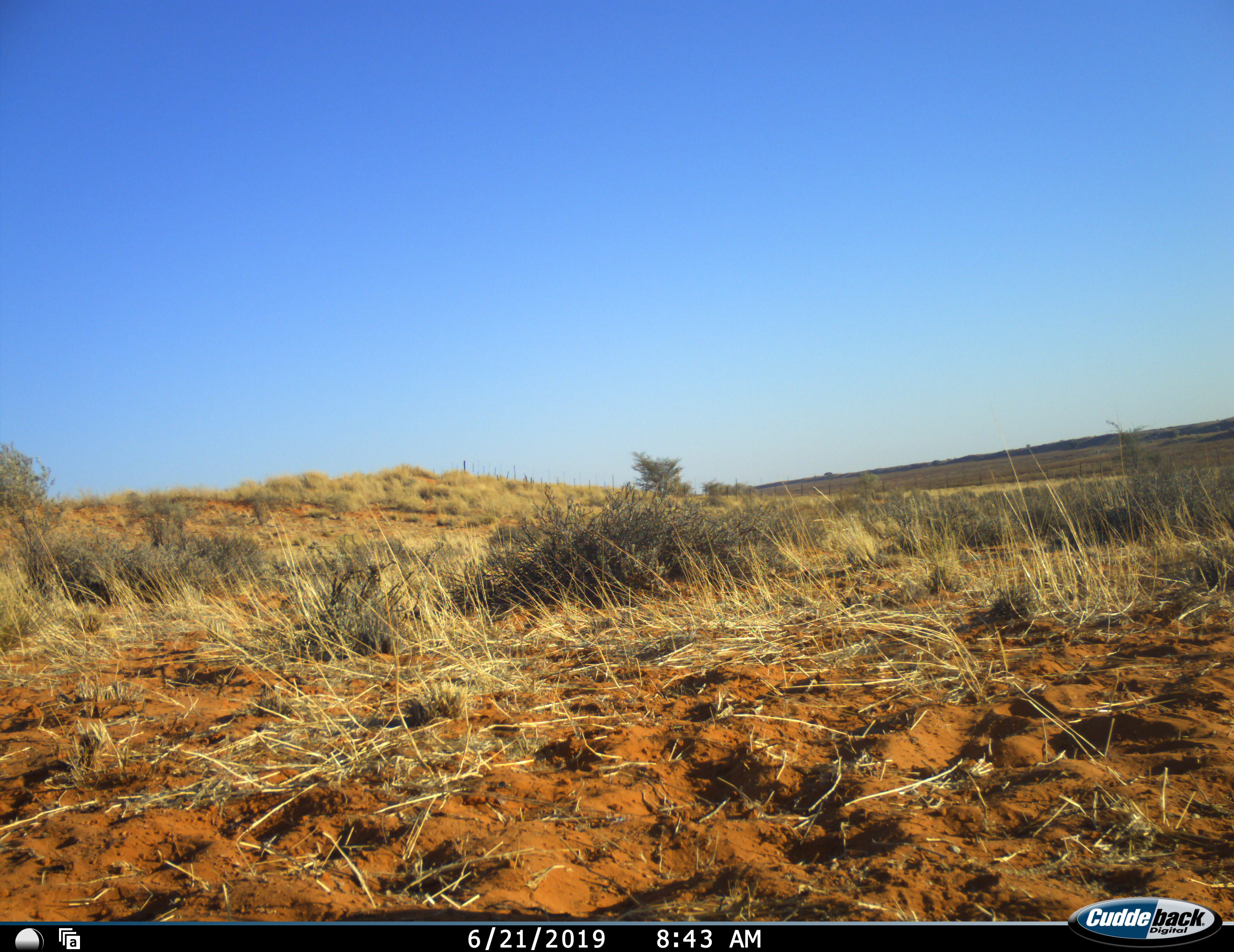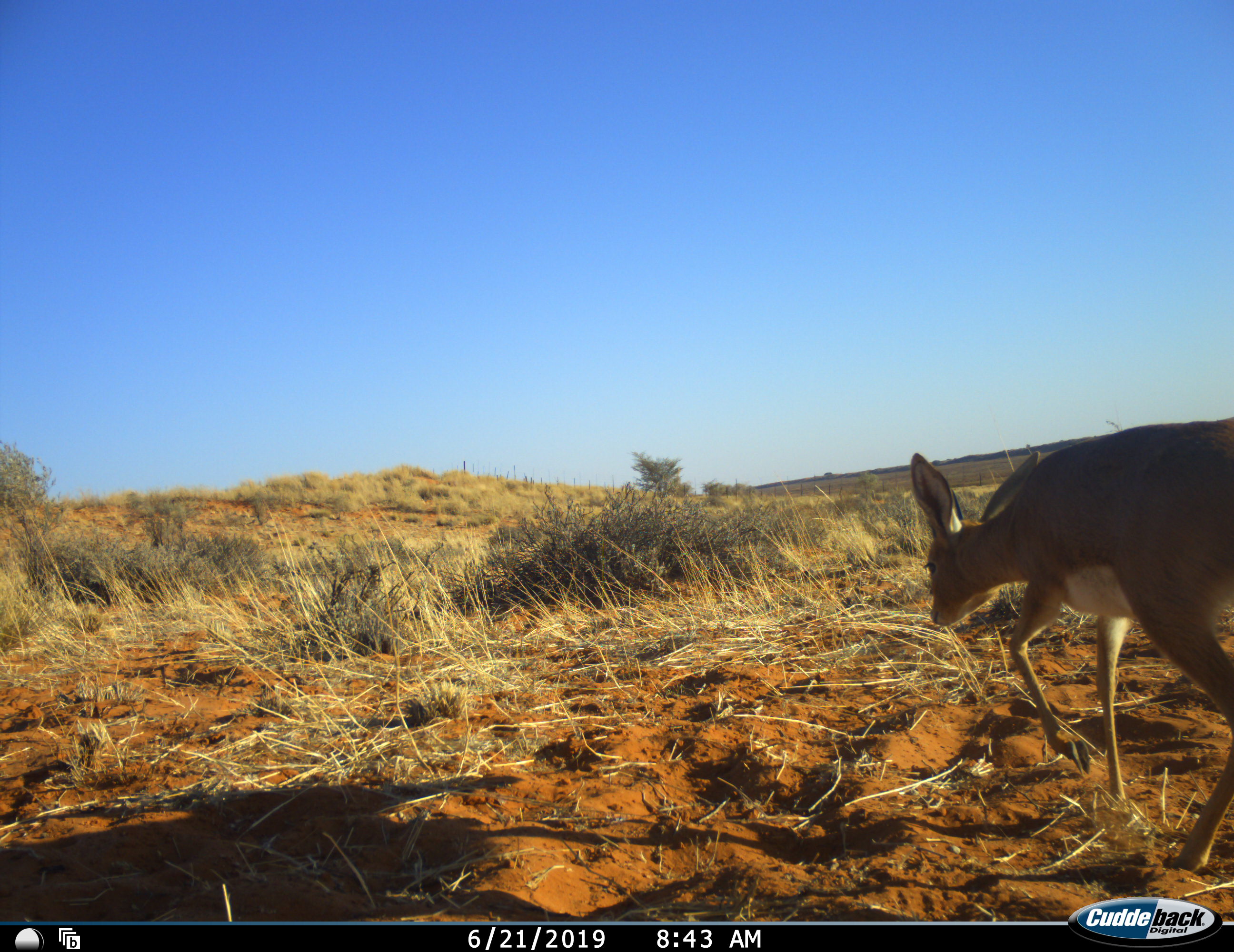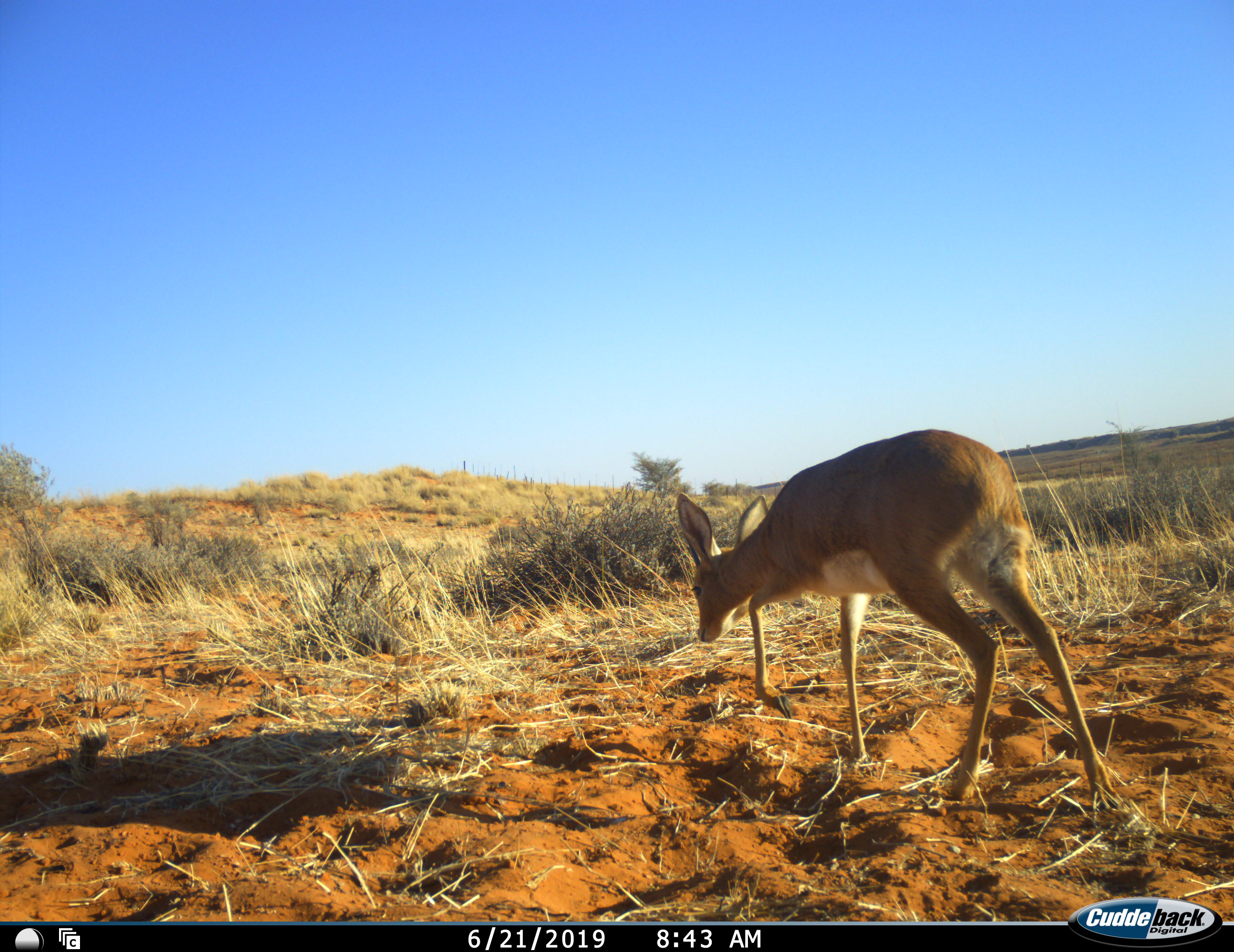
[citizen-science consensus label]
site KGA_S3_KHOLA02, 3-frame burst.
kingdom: Animalia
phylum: Chordata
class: Mammalia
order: Artiodactyla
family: Bovidae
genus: Raphicerus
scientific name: Raphicerus campestris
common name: steenbok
Steenbok (Raphicerus campestris), count 1. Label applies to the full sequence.